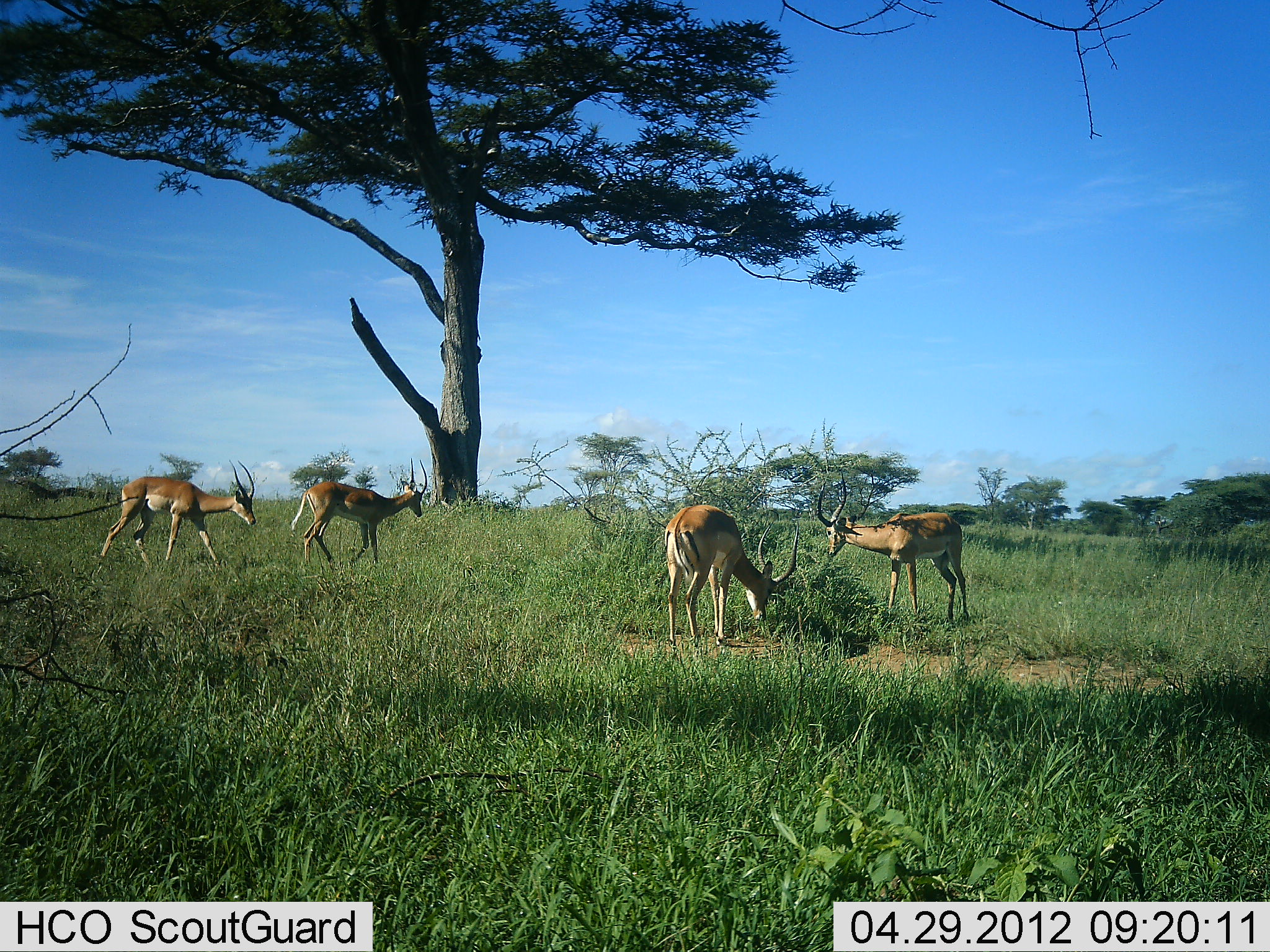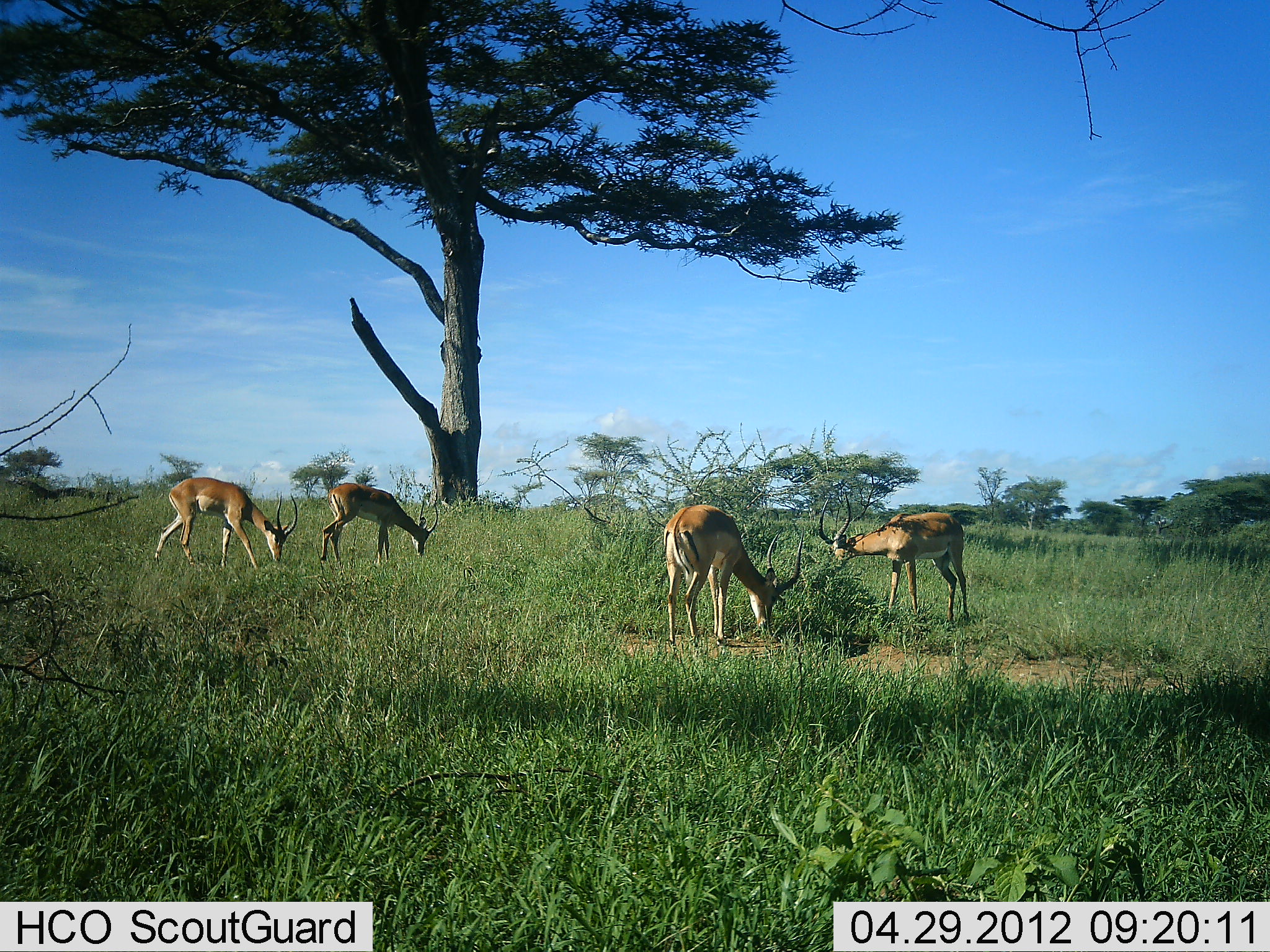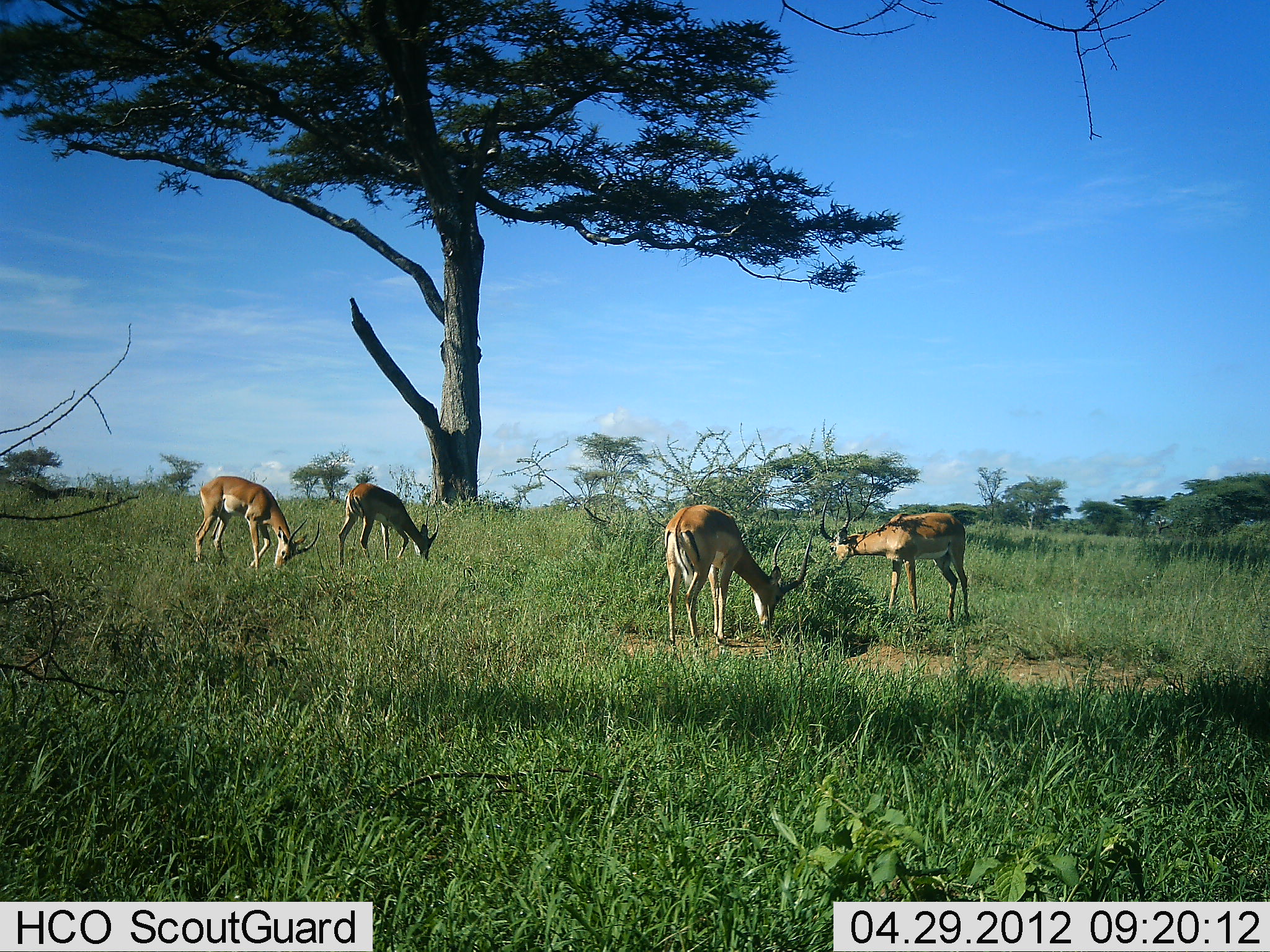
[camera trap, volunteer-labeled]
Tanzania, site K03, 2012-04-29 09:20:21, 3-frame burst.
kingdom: Animalia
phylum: Chordata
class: Mammalia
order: Artiodactyla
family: Bovidae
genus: Aepyceros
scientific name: Aepyceros melampus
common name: impala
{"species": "impala (Aepyceros melampus)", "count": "4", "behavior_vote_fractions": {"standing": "33%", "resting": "0%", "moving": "27%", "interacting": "0%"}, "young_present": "0%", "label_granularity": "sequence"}